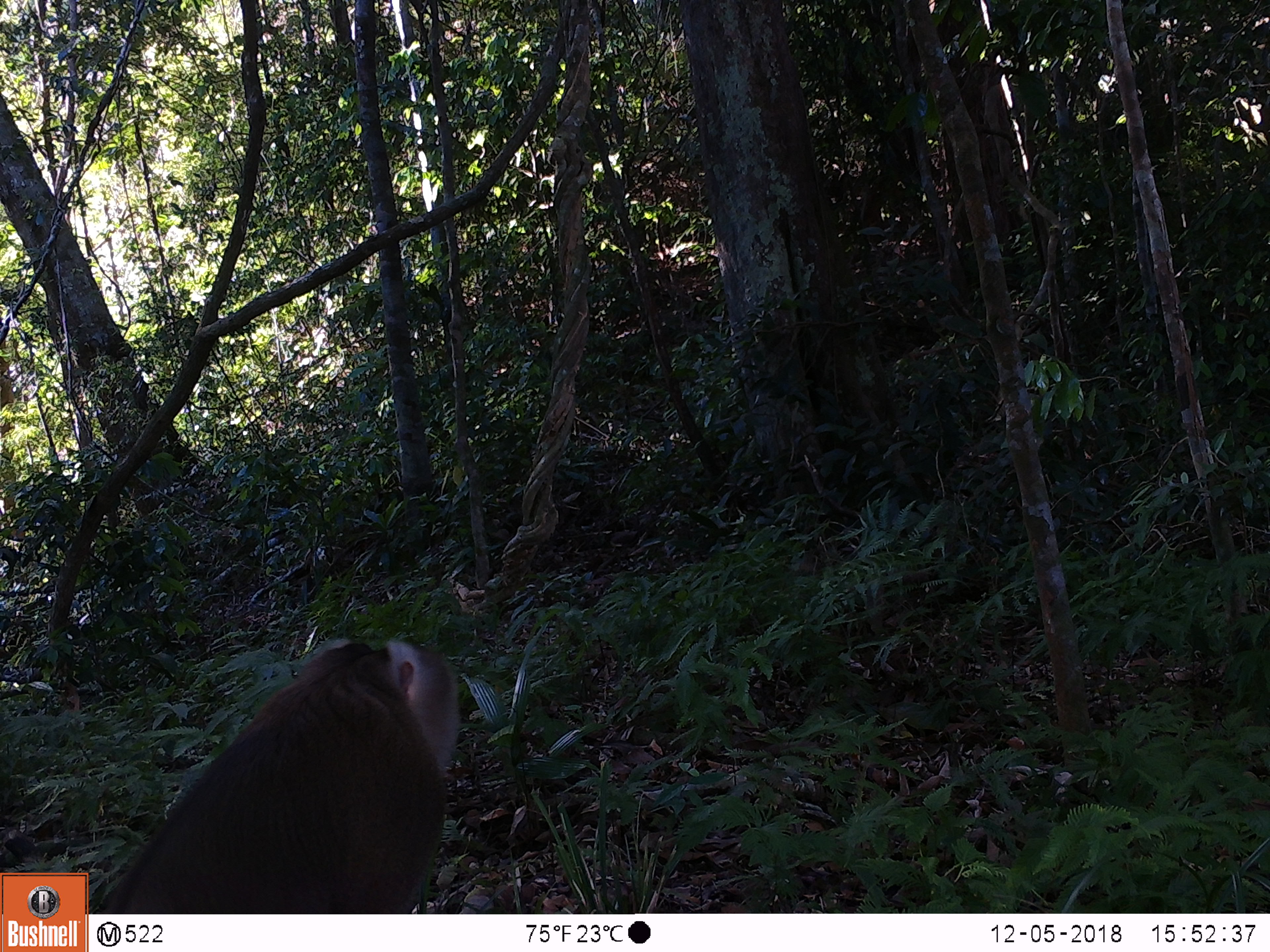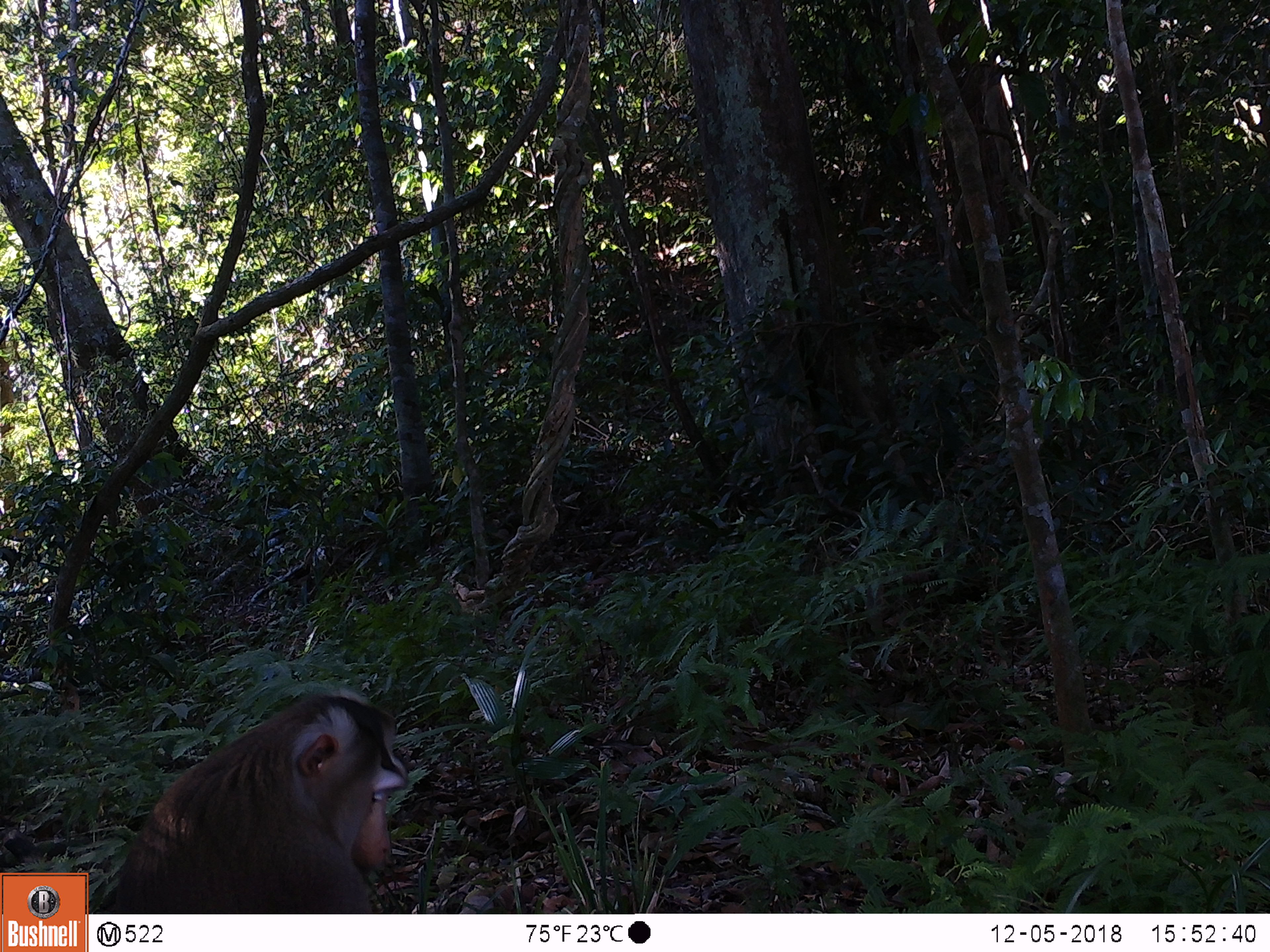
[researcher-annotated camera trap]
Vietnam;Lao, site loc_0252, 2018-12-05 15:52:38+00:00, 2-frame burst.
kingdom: Animalia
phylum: Chordata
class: Mammalia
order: Primates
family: Cercopithecidae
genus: Macaca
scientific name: Macaca nemestrina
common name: pig-tailed macaque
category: pig tailed macaque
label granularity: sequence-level